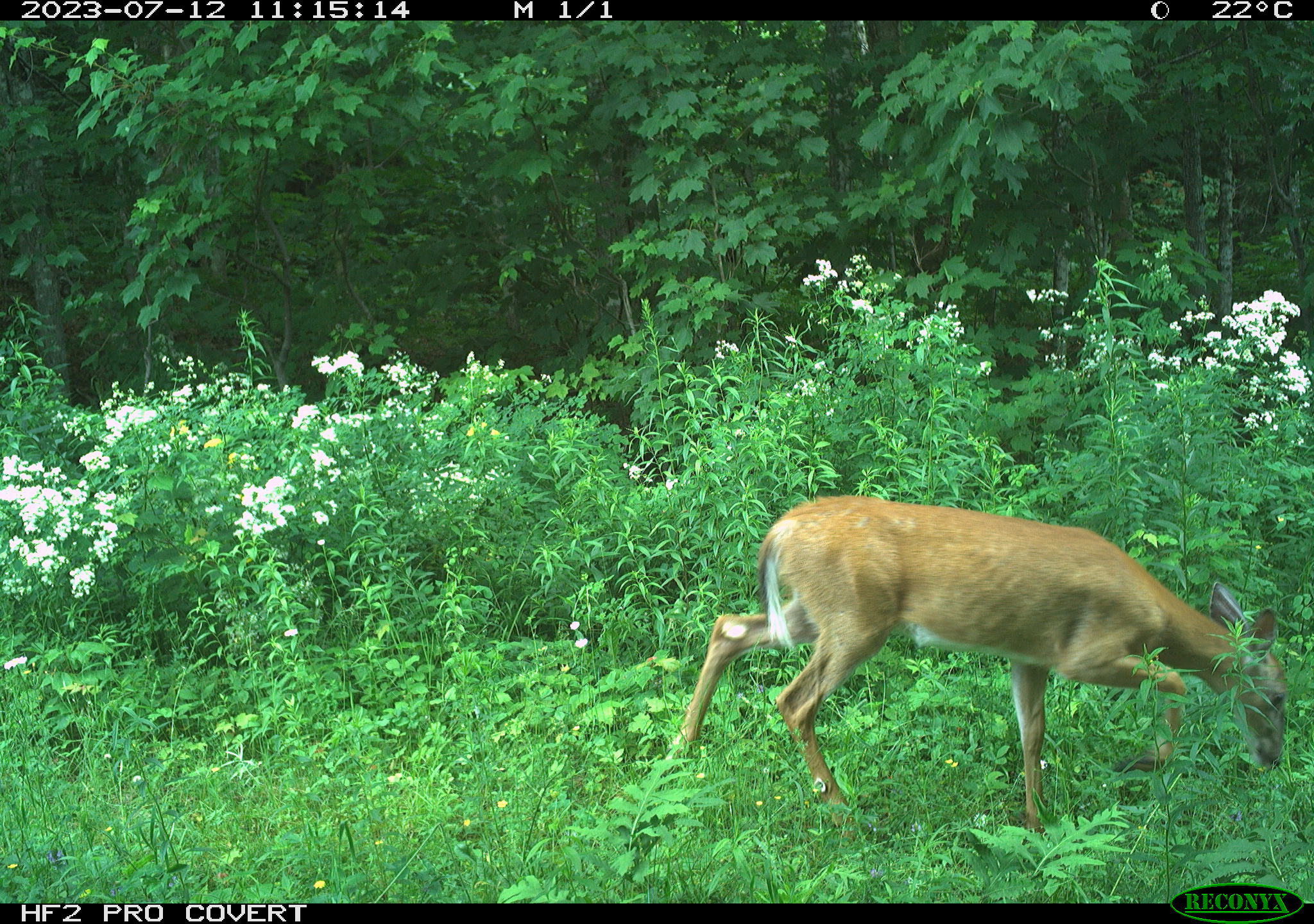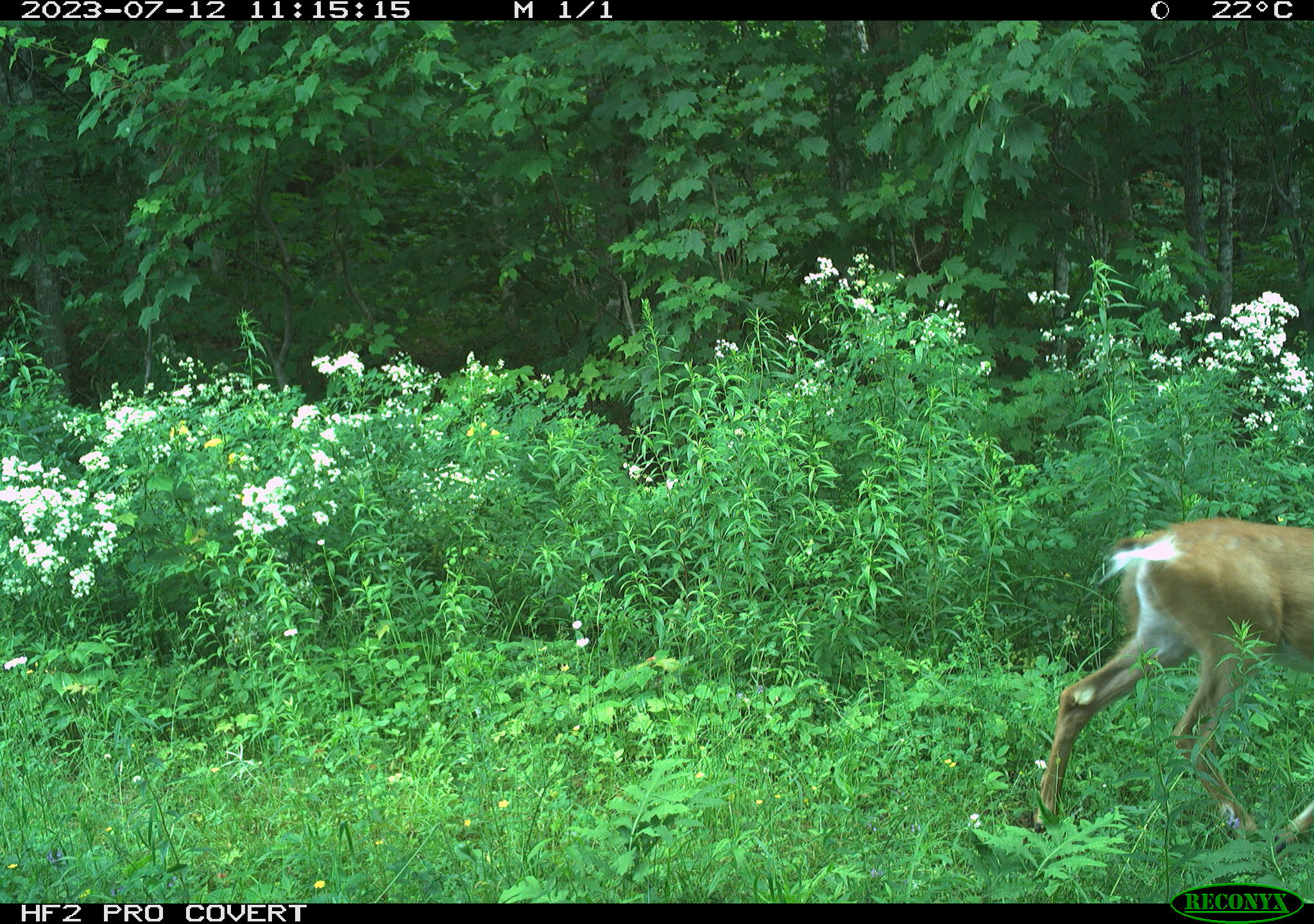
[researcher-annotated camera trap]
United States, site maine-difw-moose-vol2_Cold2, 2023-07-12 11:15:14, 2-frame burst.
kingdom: Animalia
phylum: Chordata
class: Mammalia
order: Artiodactyla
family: Cervidae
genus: Odocoileus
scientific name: Odocoileus virginianus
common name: white-tailed deer